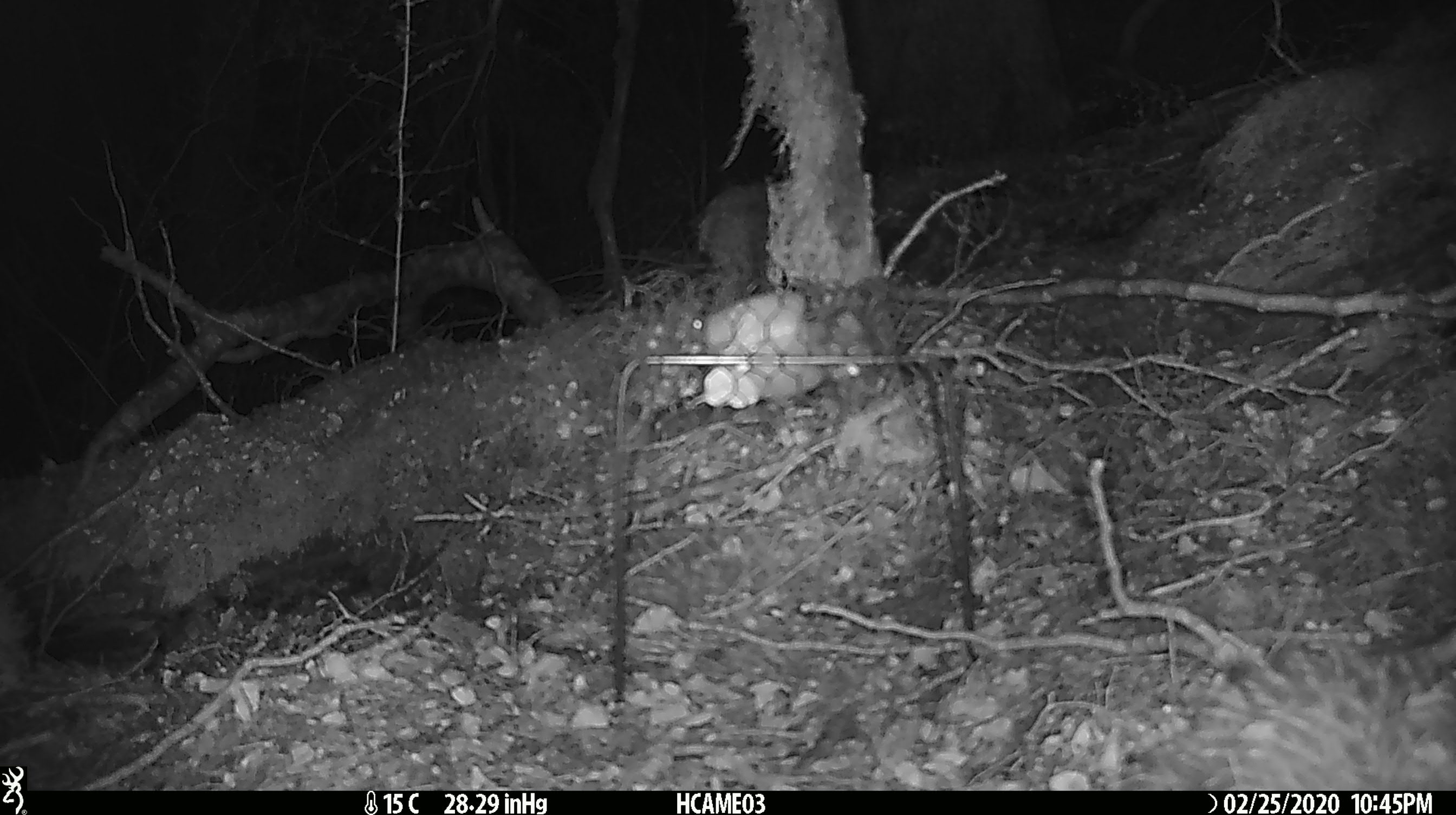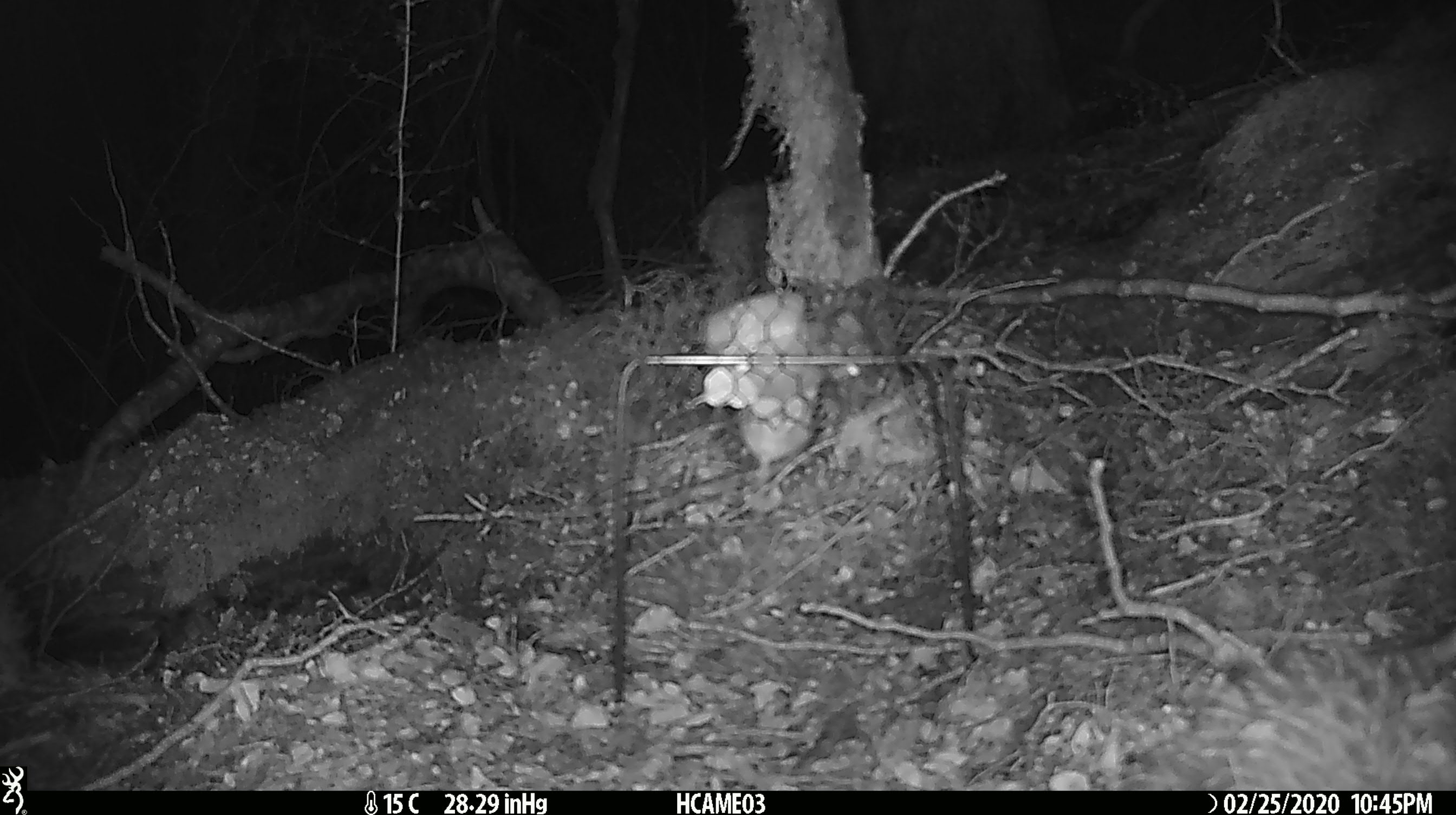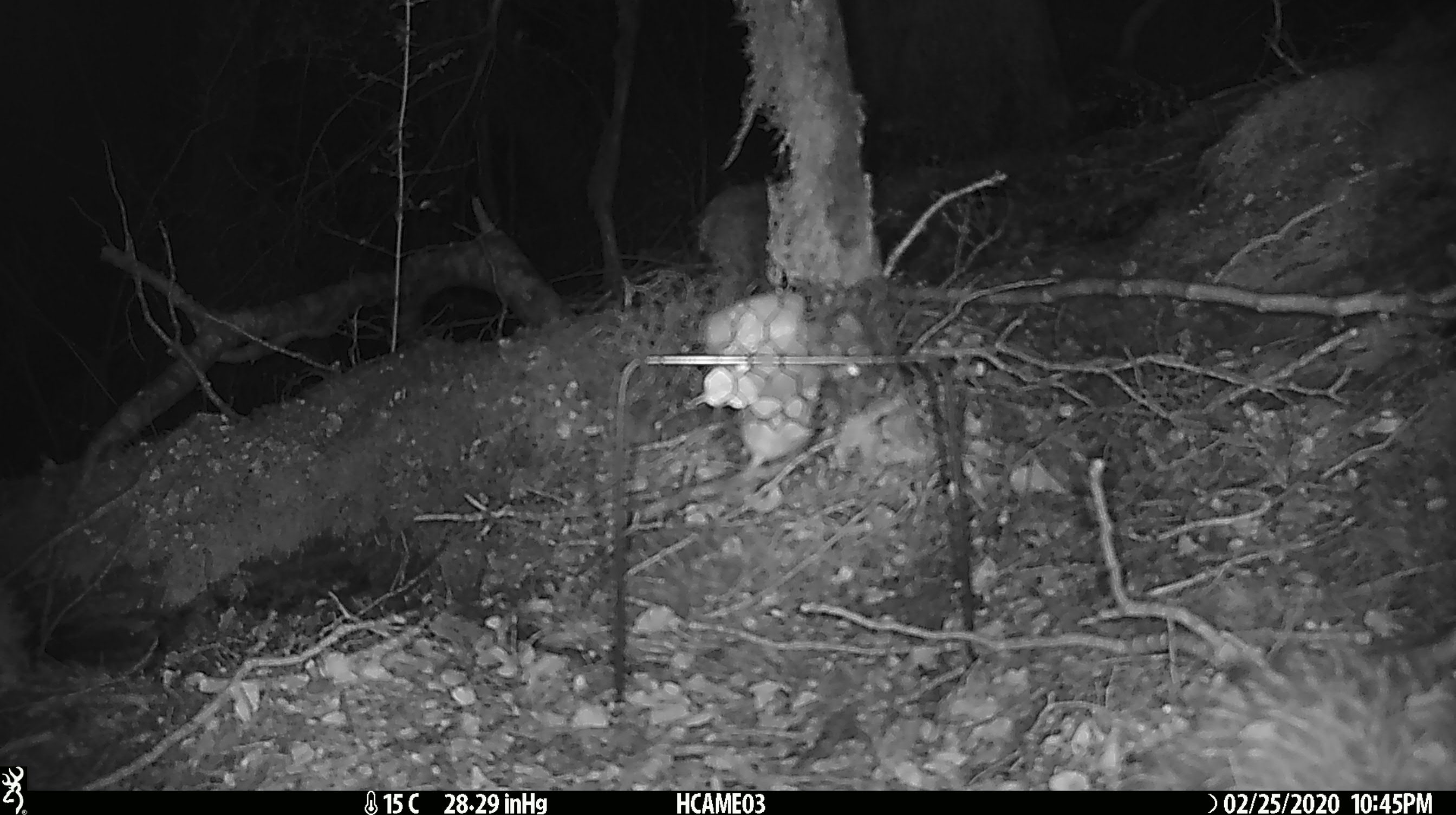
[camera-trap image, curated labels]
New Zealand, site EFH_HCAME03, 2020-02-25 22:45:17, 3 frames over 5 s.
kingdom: Animalia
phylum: Chordata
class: Mammalia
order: Rodentia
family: Muridae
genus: Mus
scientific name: Mus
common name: mouse